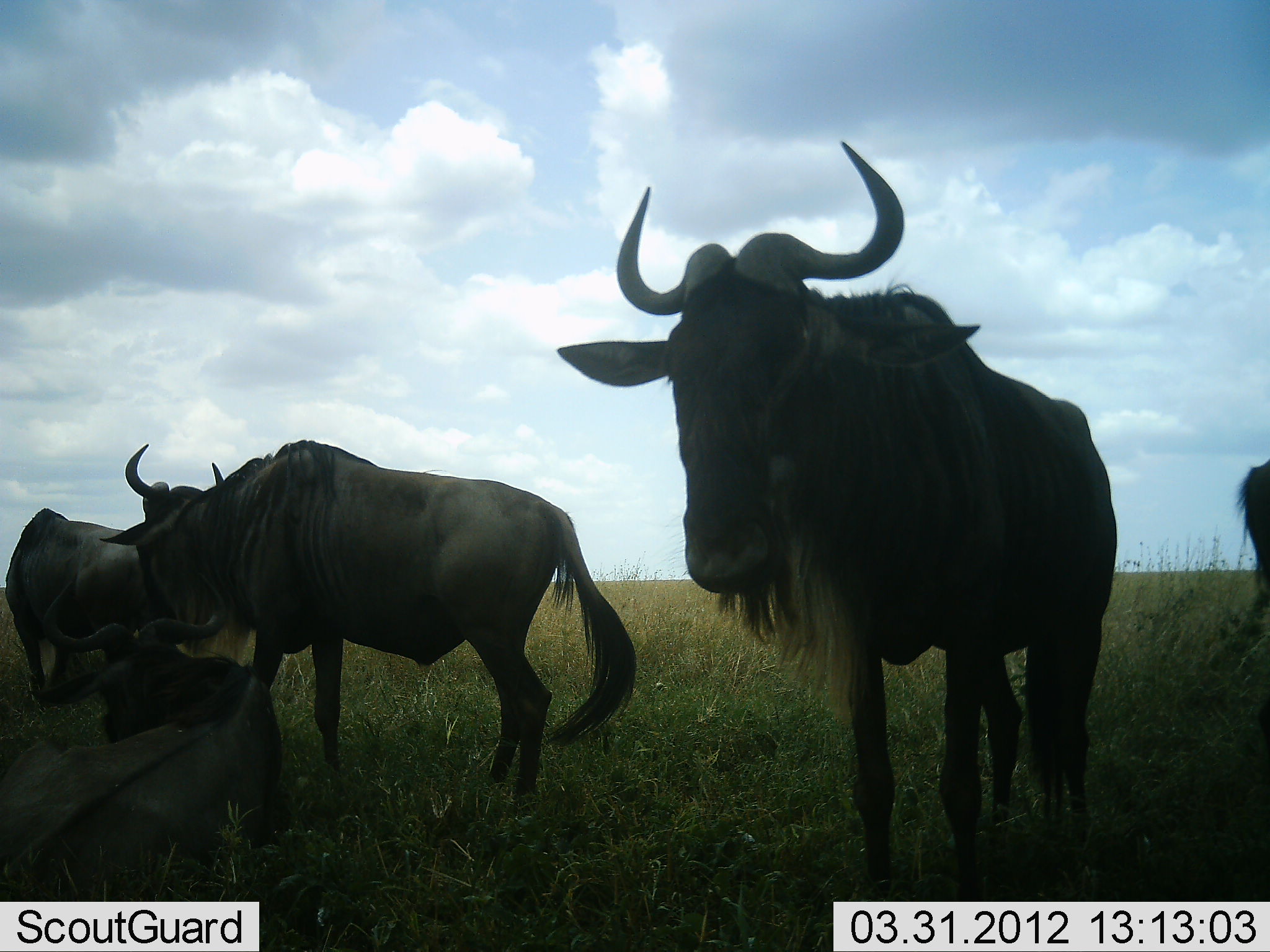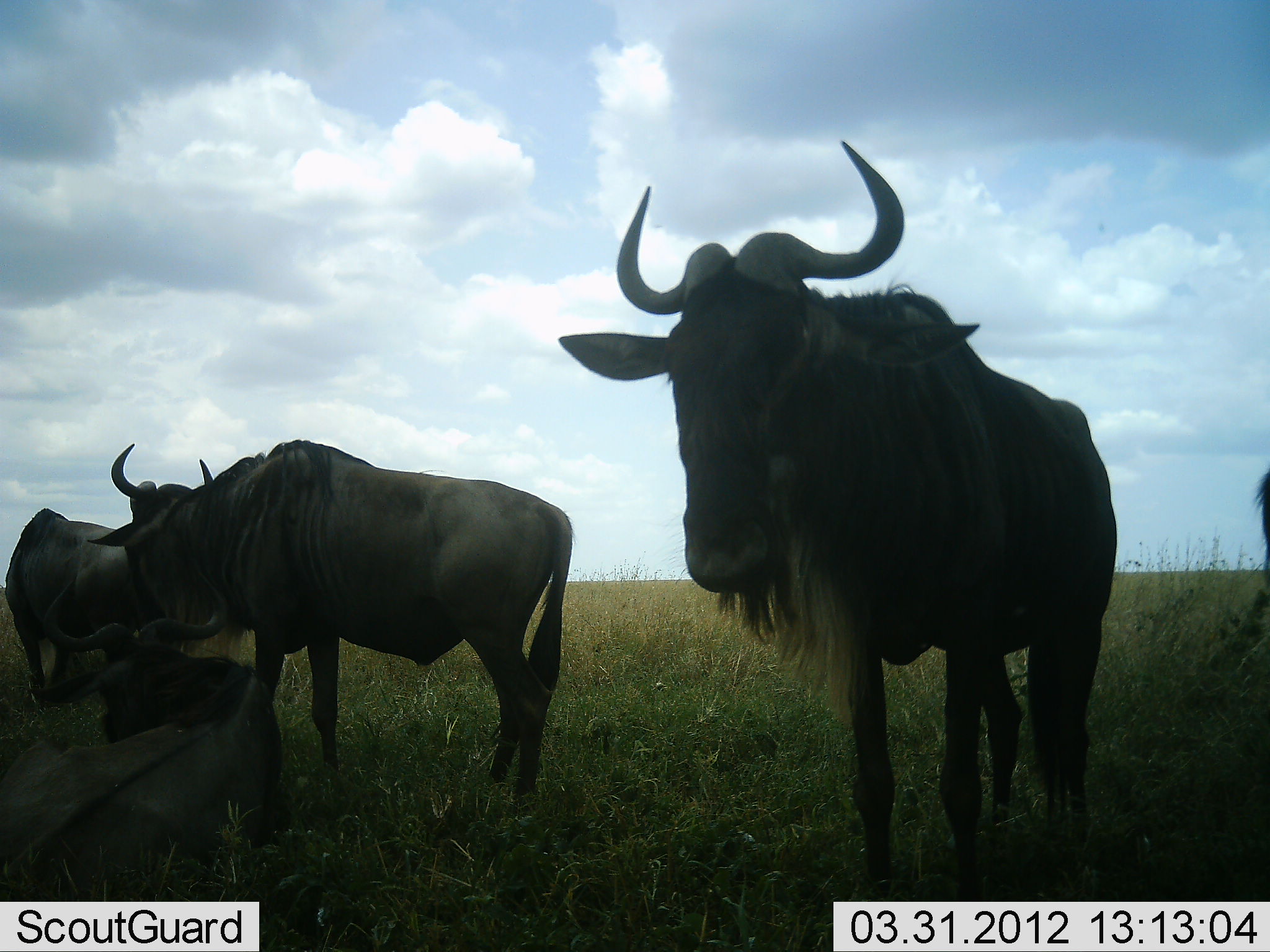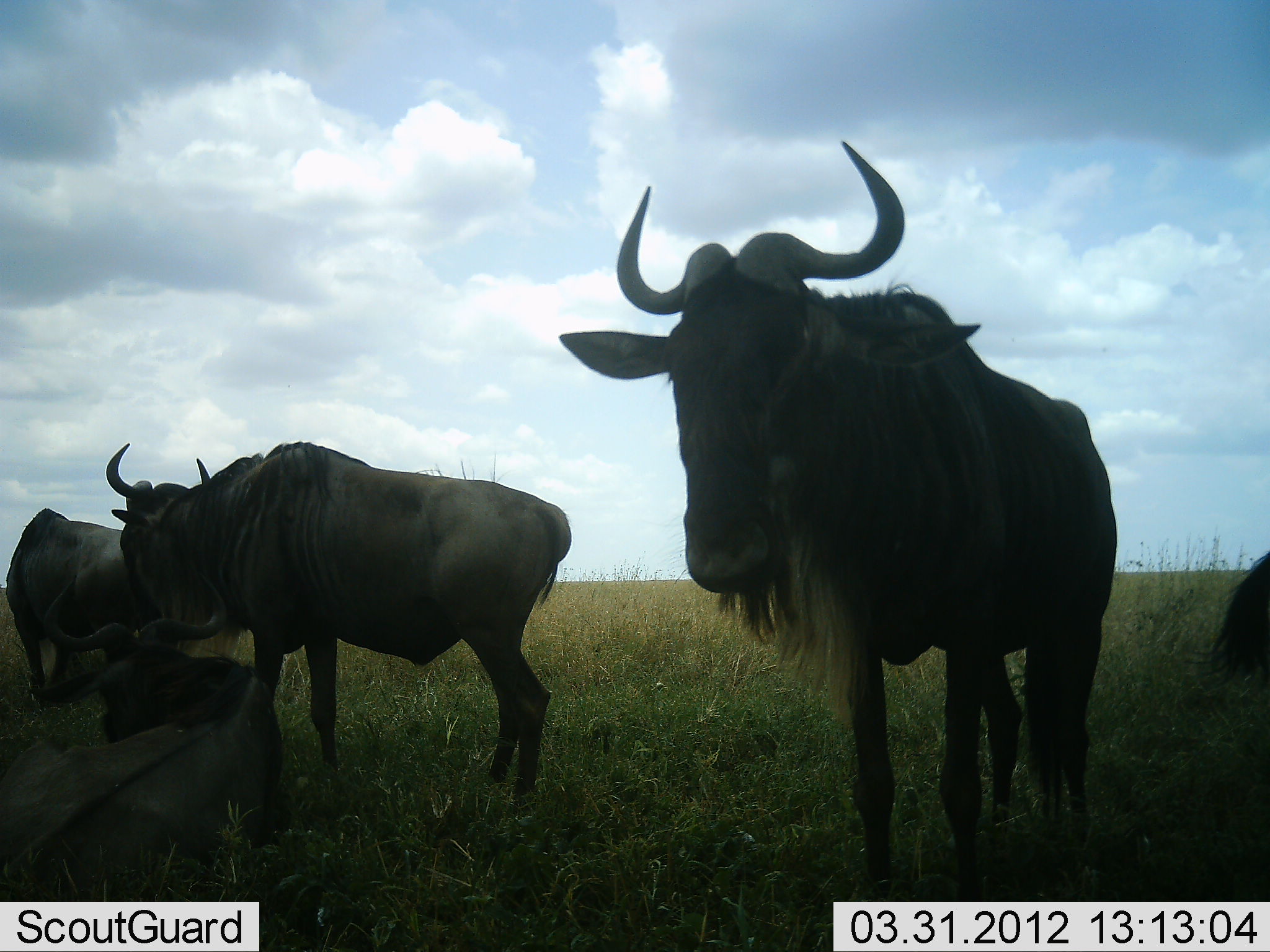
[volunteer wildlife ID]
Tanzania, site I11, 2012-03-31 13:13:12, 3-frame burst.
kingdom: Animalia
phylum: Chordata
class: Mammalia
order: Artiodactyla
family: Bovidae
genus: Connochaetes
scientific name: Connochaetes taurinus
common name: blue wildebeest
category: wildebeest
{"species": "wildebeest (blue wildebeest) (Connochaetes taurinus)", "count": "5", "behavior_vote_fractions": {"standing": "74%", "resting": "70%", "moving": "13%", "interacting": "4%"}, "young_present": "4%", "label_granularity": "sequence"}